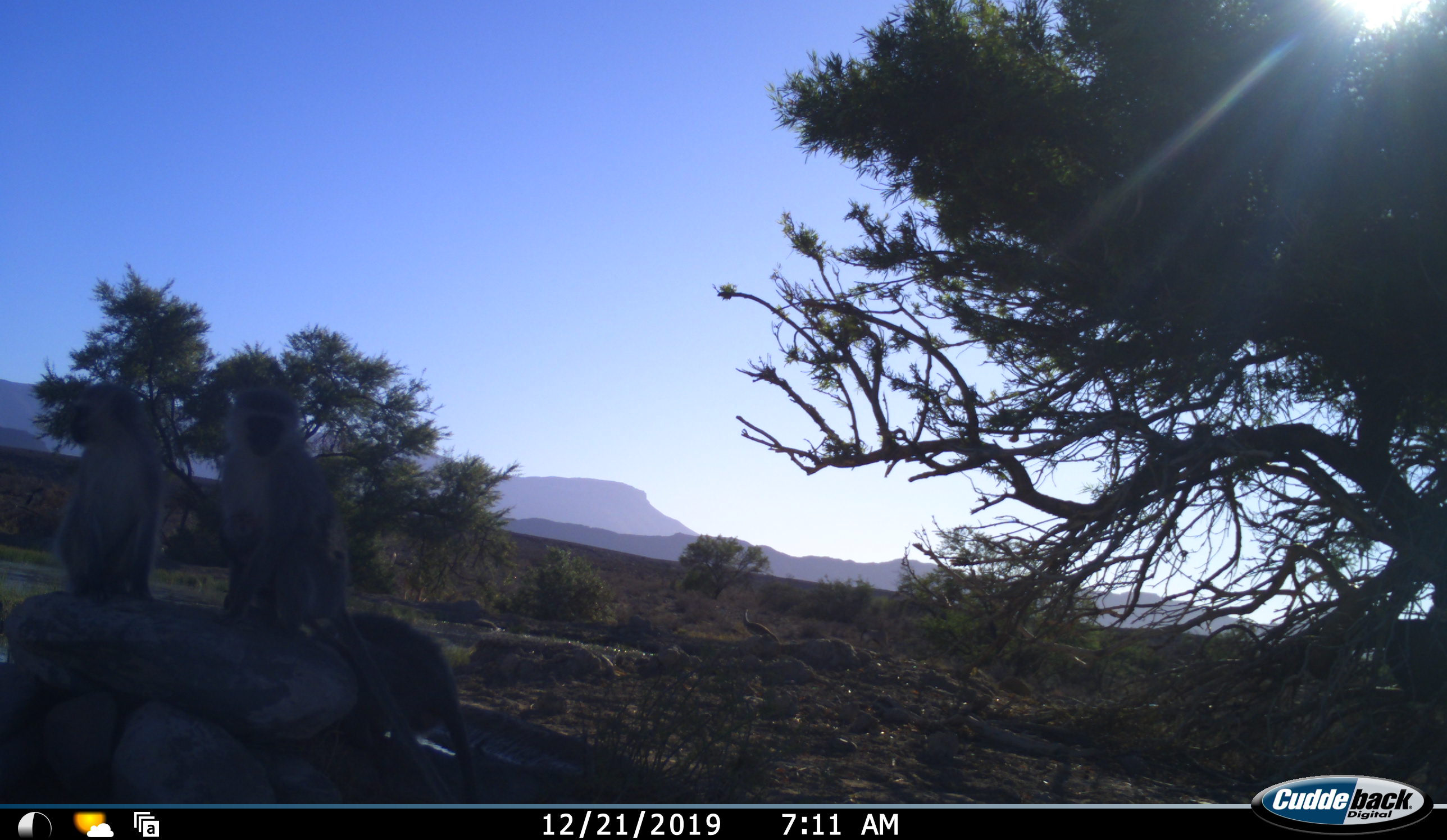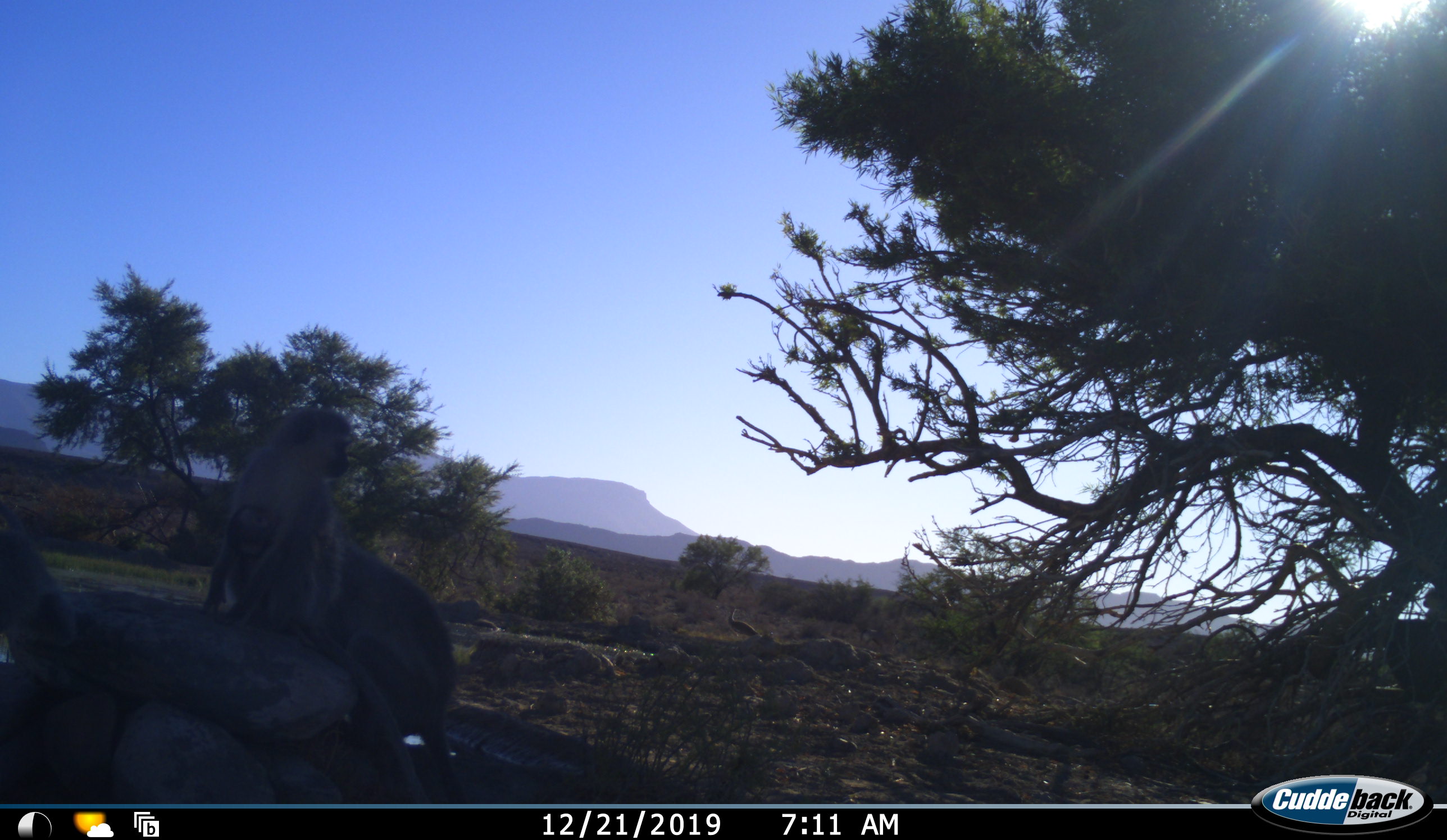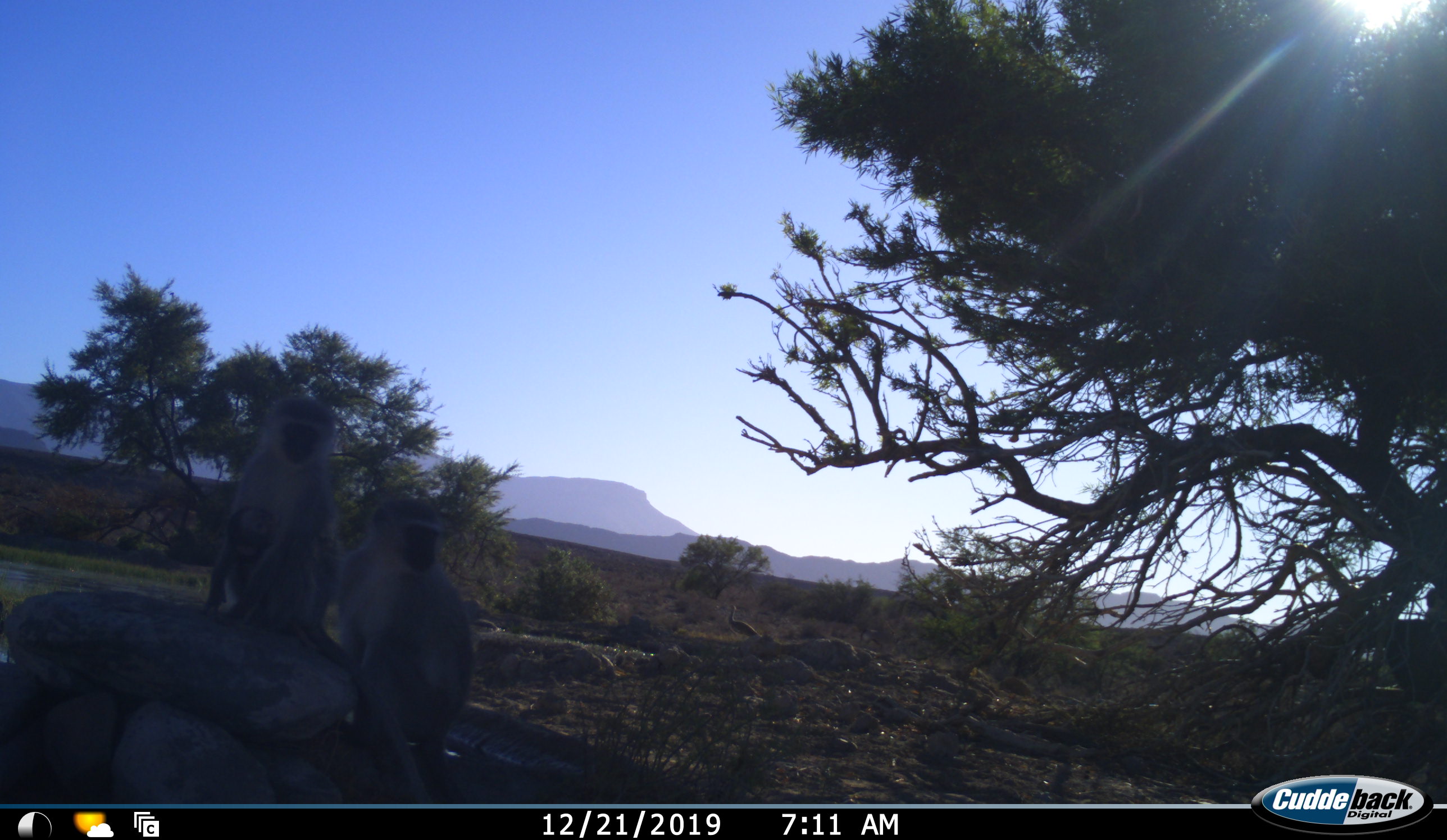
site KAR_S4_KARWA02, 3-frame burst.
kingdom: Animalia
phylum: Chordata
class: Mammalia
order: Primates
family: Cercopithecidae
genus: Chlorocebus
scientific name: Chlorocebus pygerythrus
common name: vervet monkey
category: monkeyvervet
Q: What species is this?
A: Monkeyvervet (vervet monkey) (Chlorocebus pygerythrus).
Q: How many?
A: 4.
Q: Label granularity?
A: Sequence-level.